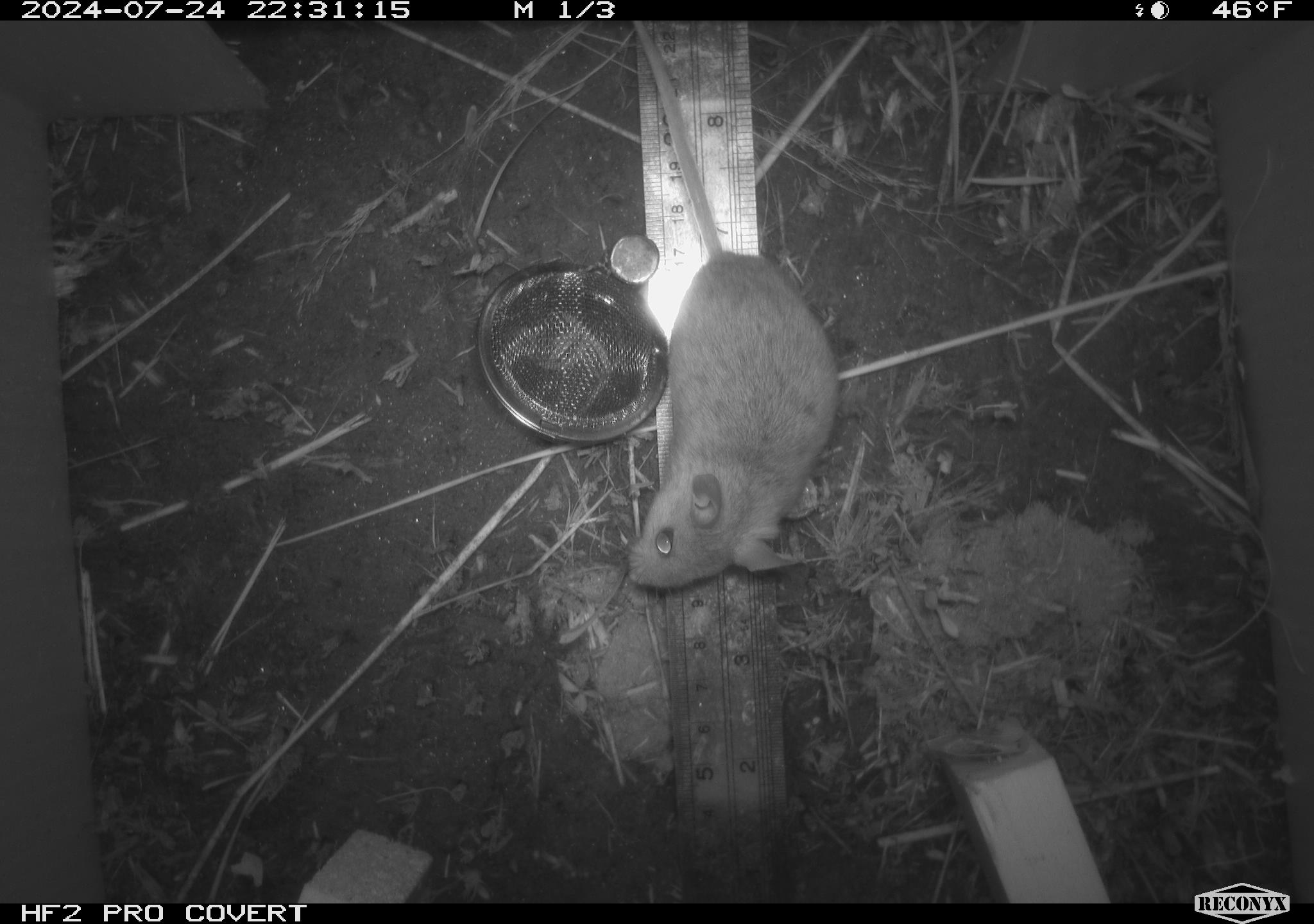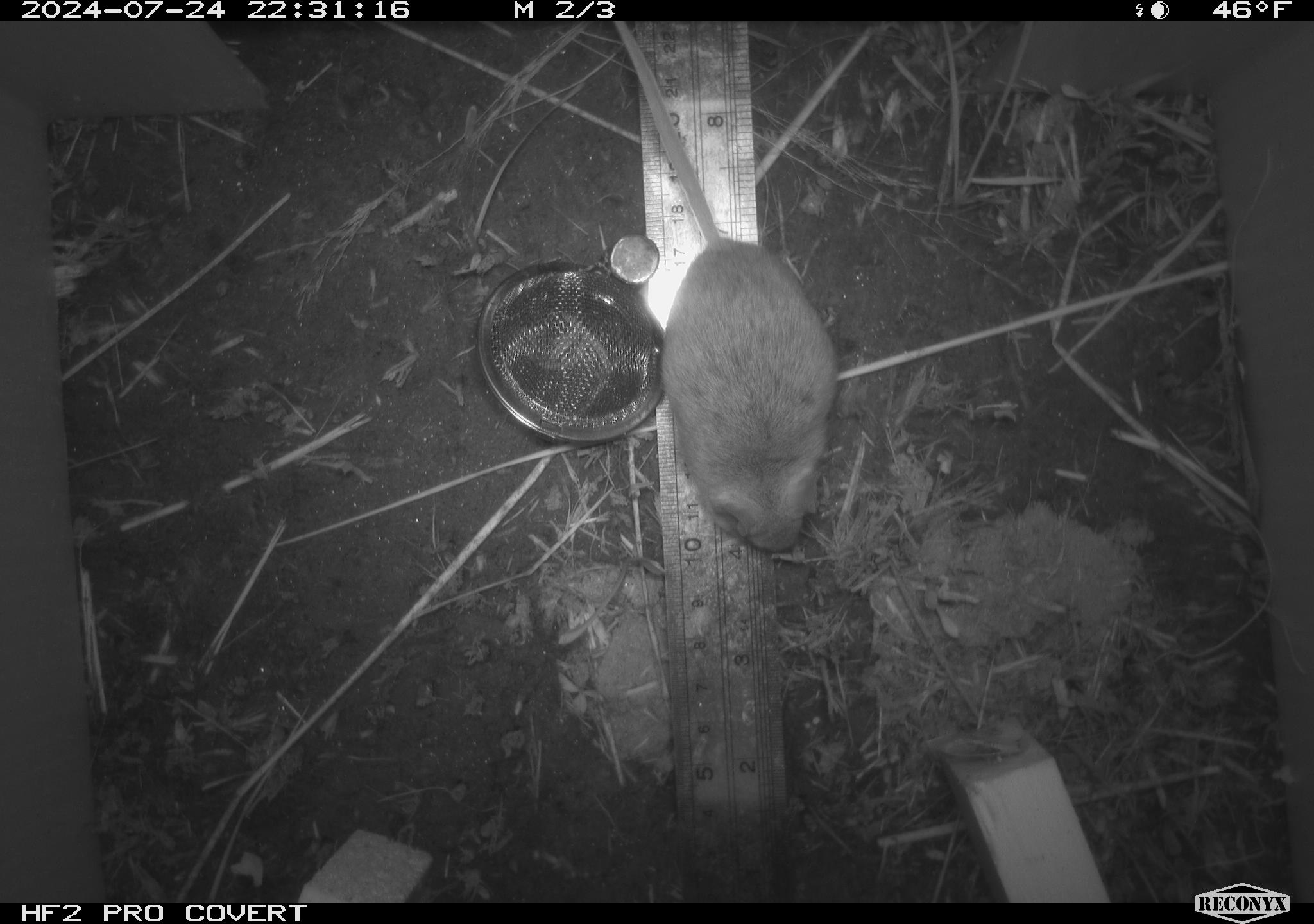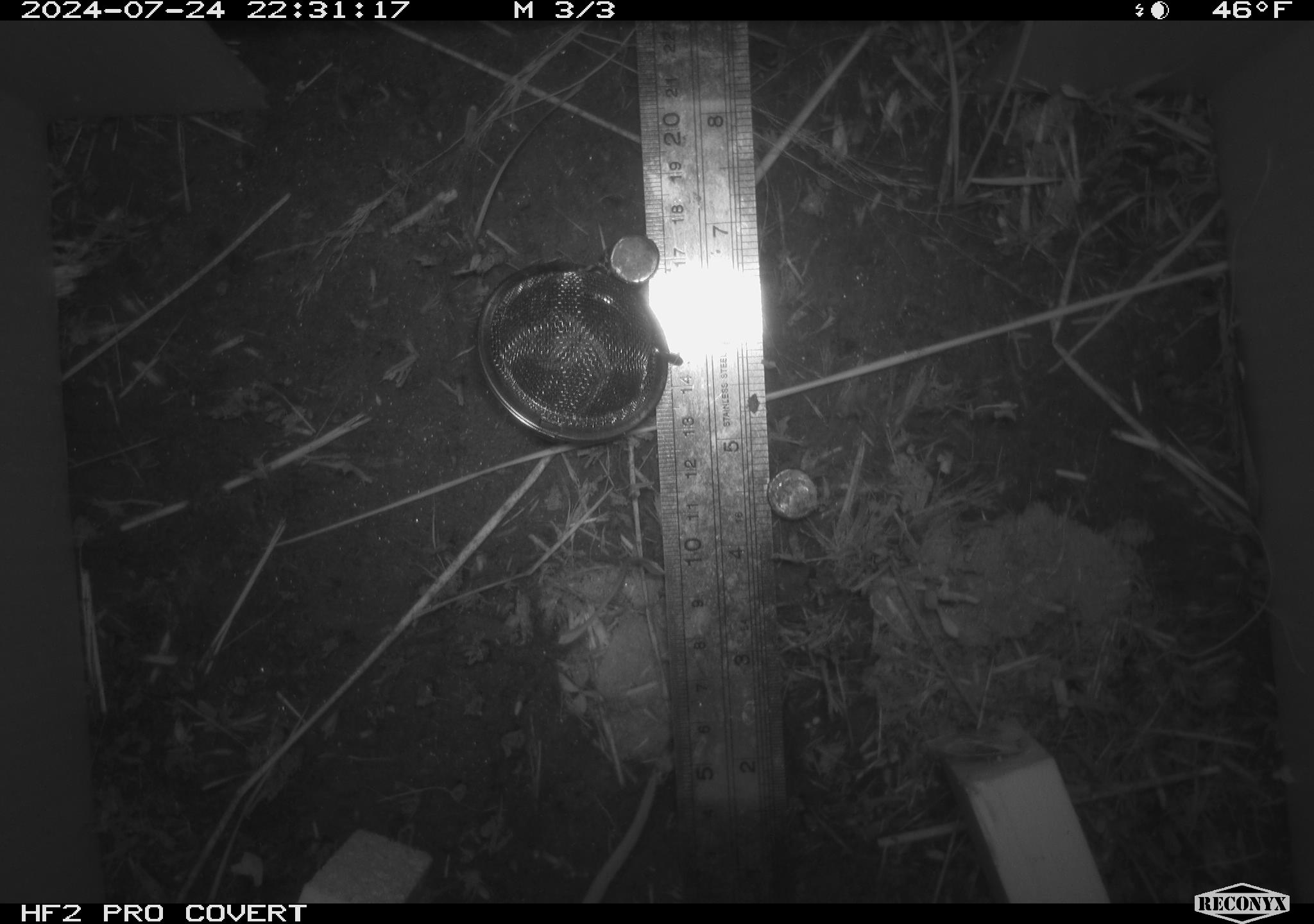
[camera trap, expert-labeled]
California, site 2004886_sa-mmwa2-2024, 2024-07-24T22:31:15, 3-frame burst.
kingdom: Animalia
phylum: Chordata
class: Mammalia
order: Rodentia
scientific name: Rodentia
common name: mouse species